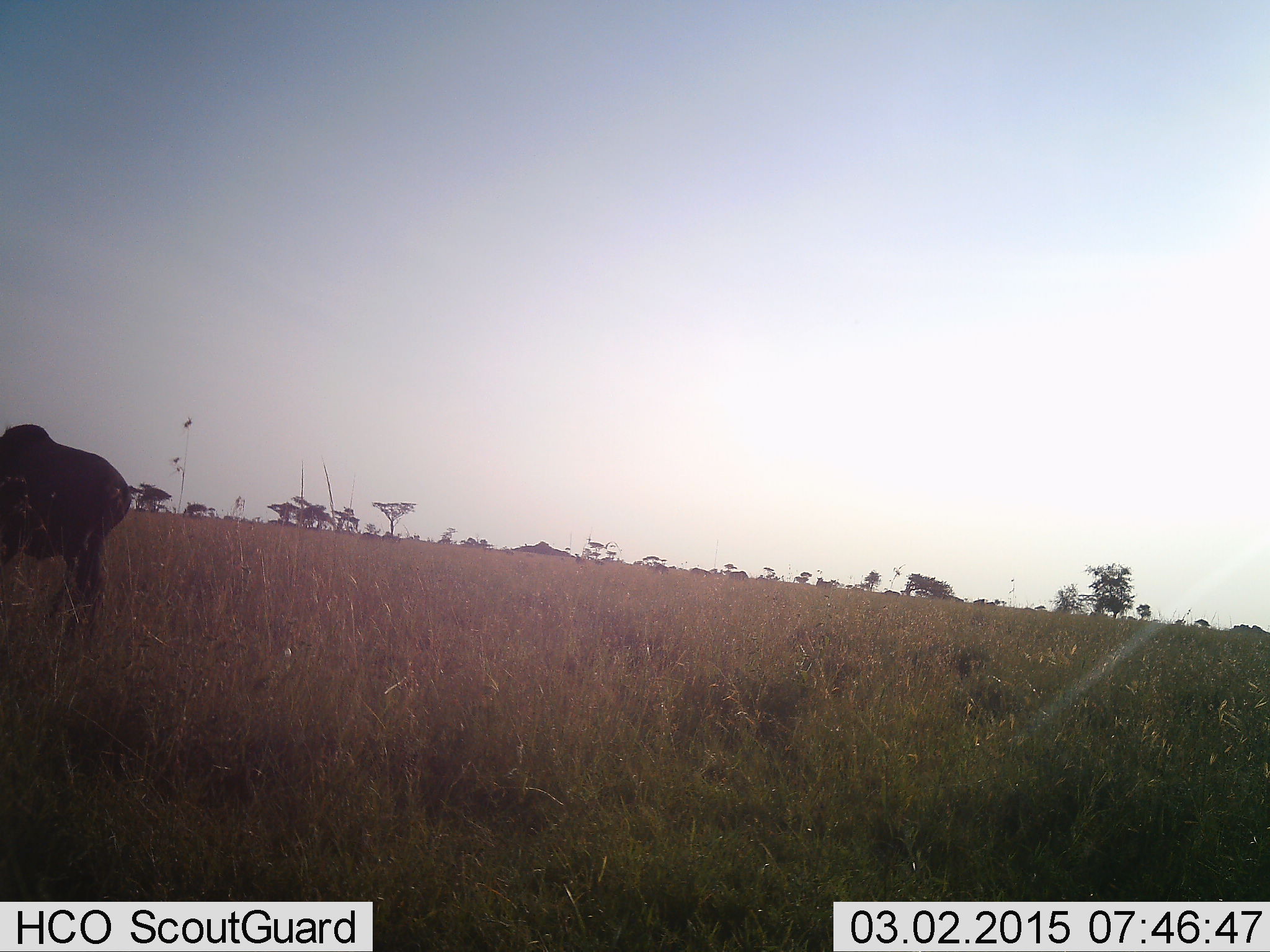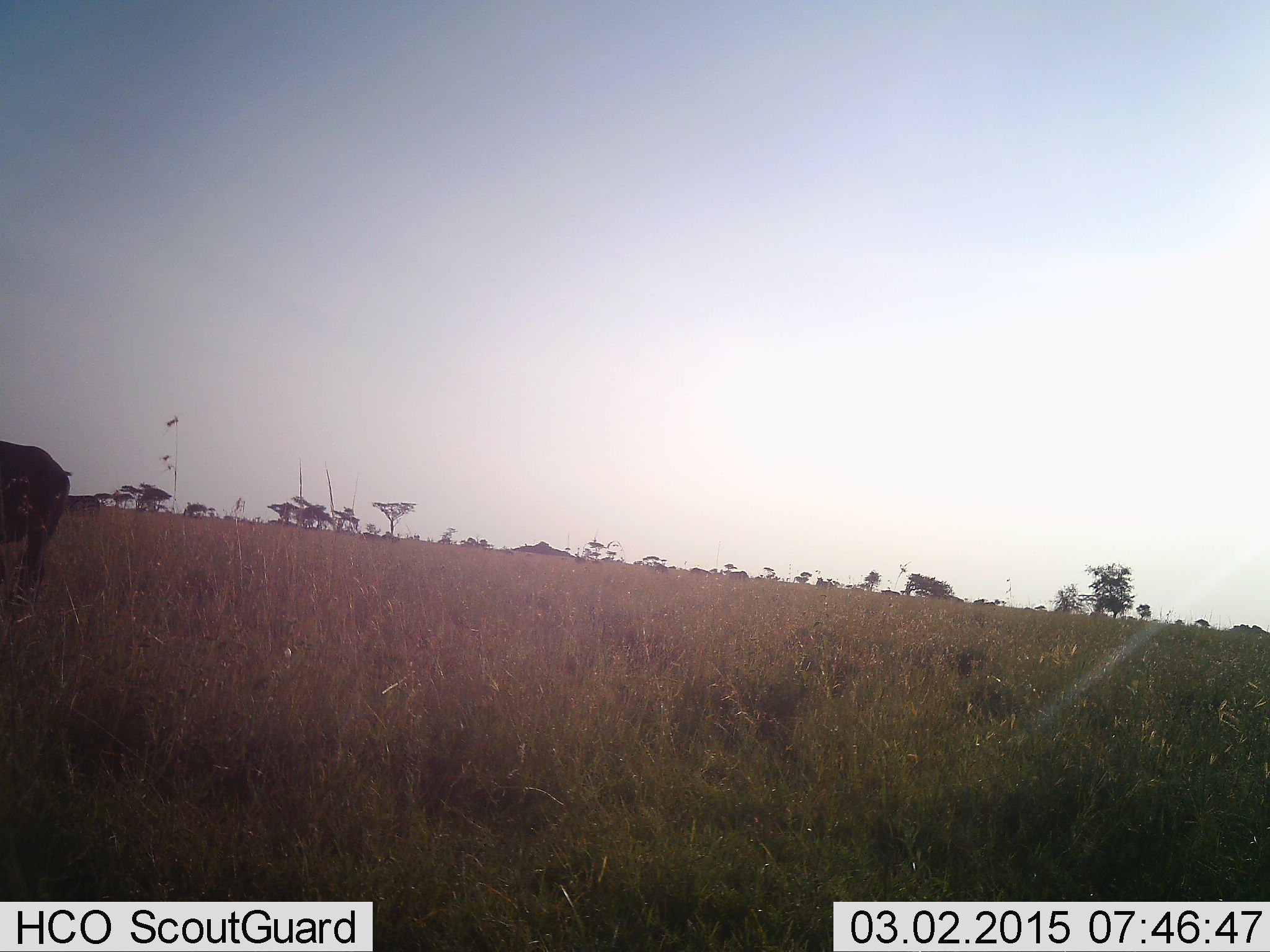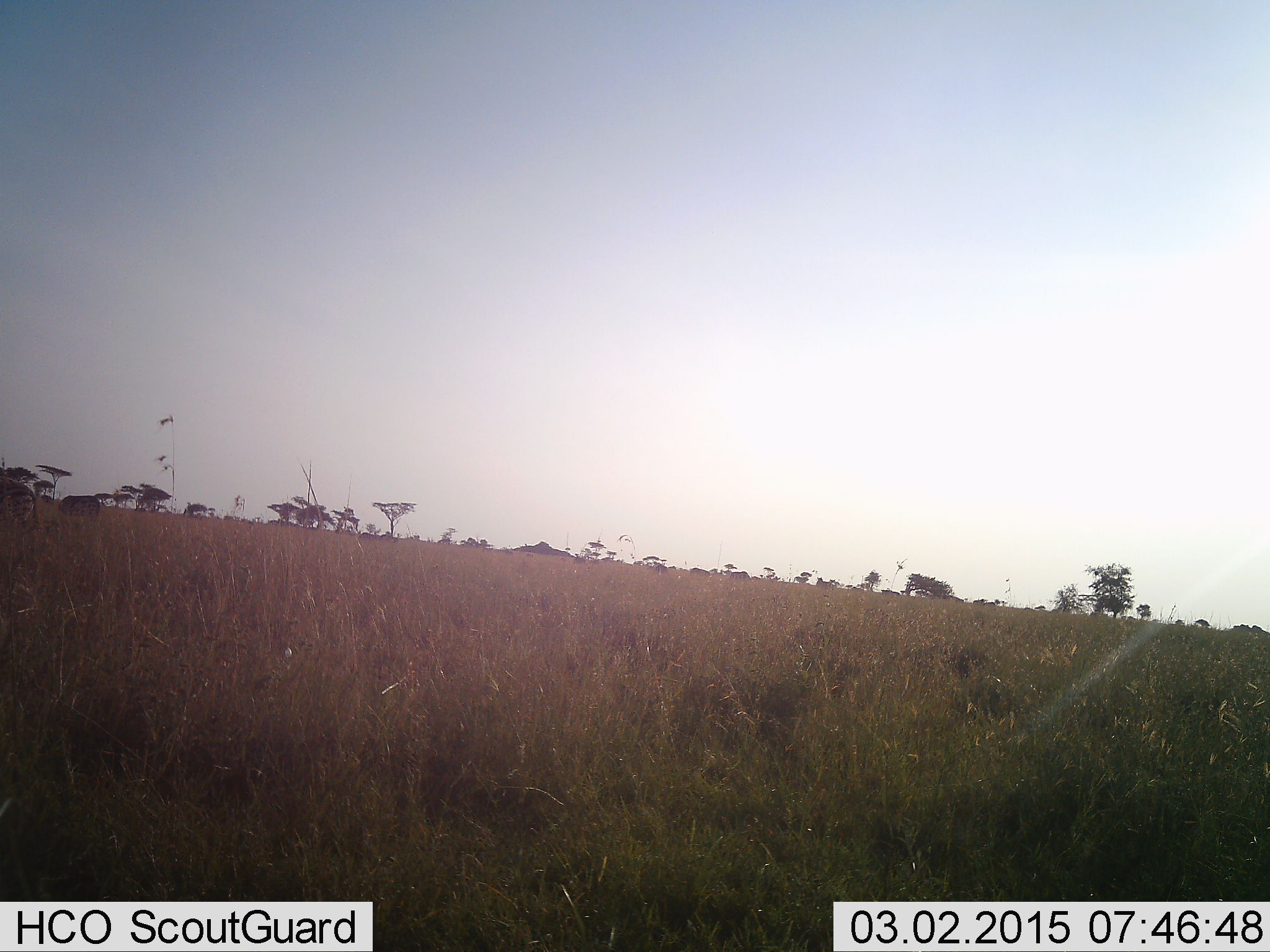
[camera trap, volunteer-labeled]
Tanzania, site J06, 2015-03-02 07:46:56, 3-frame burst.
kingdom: Animalia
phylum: Chordata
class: Mammalia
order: Artiodactyla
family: Bovidae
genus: Connochaetes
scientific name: Connochaetes taurinus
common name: blue wildebeest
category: wildebeest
Wildebeest (blue wildebeest) (Connochaetes taurinus), count 1. Behavior (volunteer vote fractions): standing 20%, resting 0%, moving 70%, interacting 0%. Young present (vote fraction): 0%. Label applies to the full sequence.